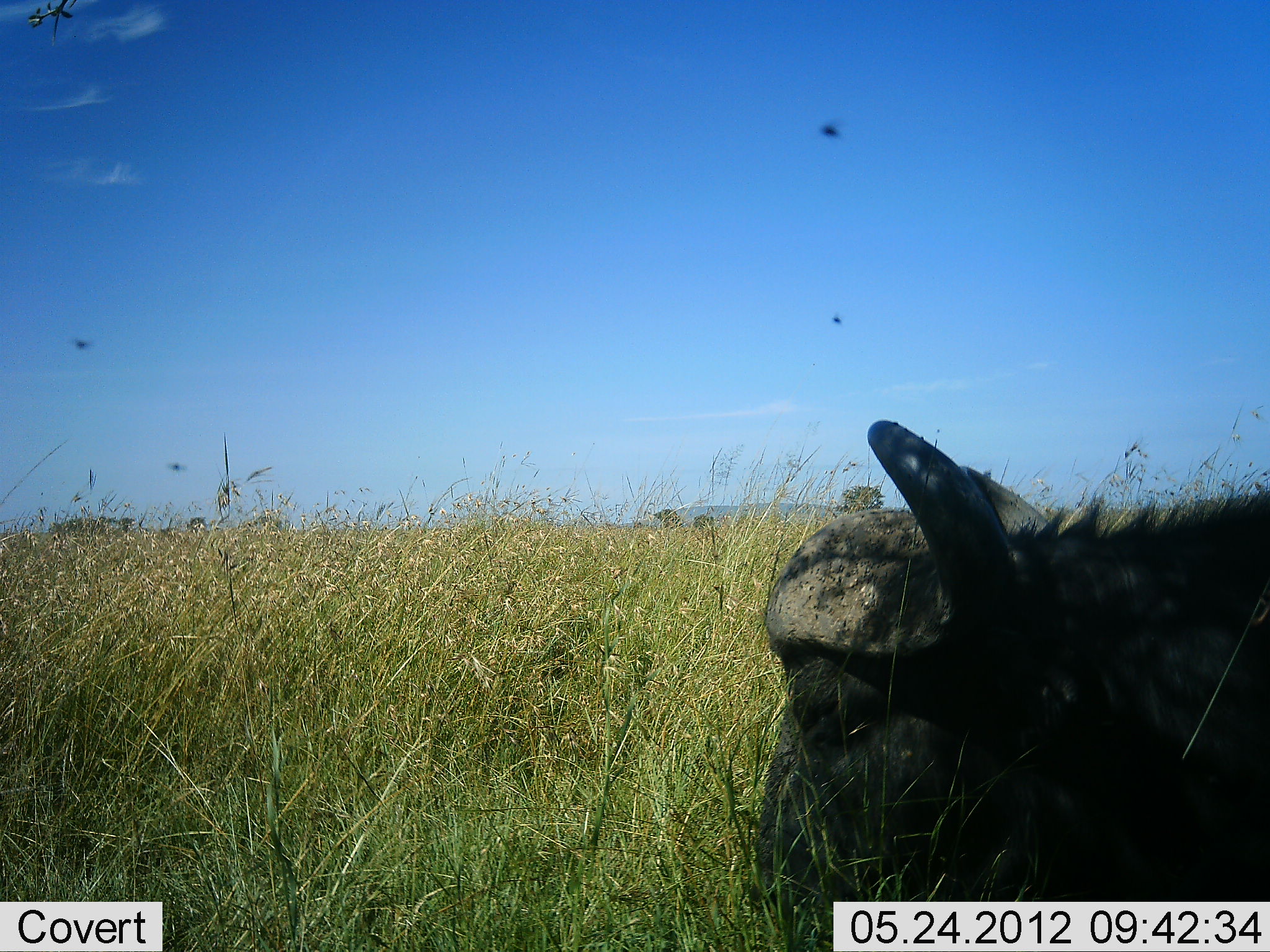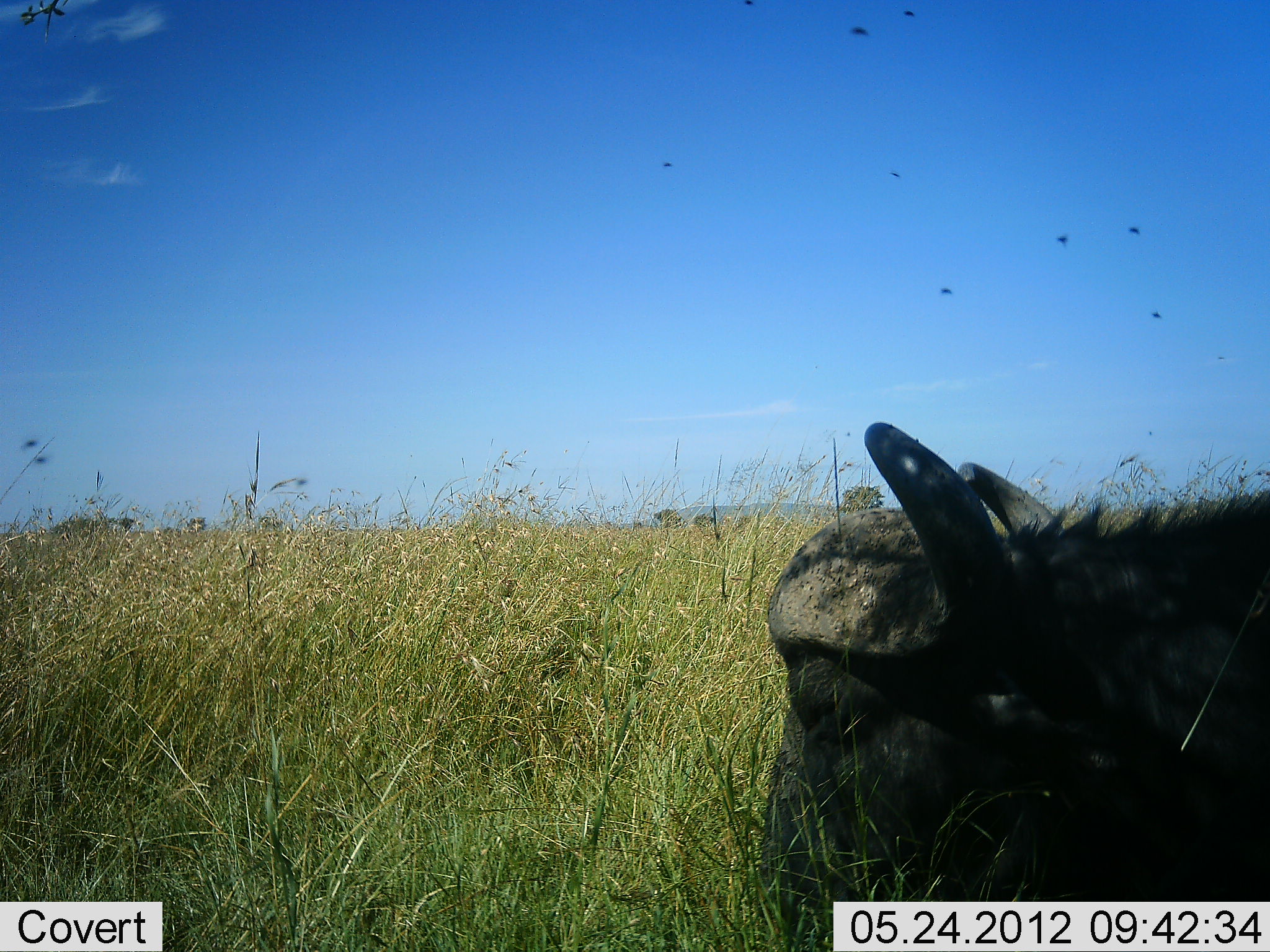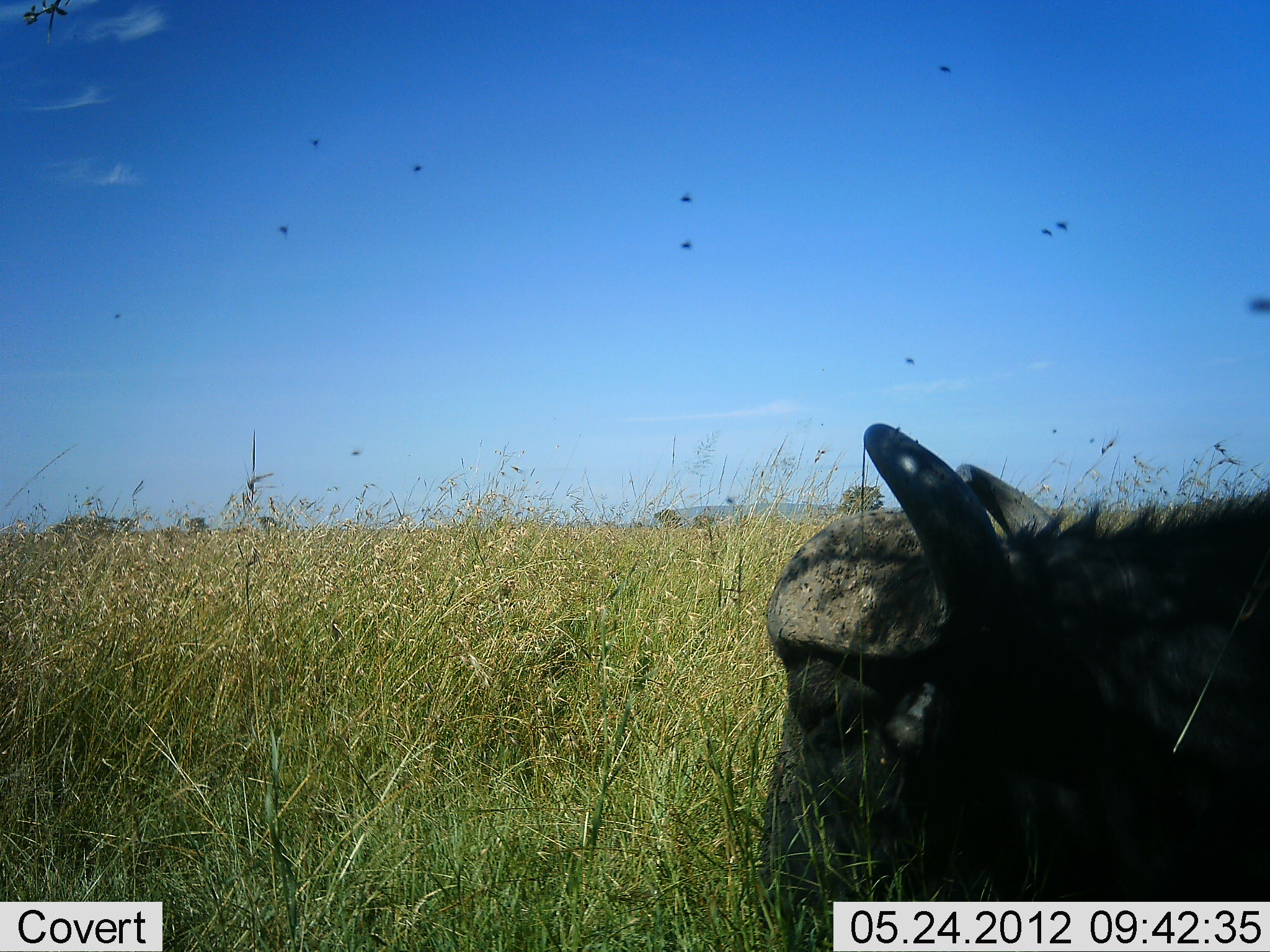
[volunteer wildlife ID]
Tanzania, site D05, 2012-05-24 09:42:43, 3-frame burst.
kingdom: Animalia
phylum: Chordata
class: Mammalia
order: Artiodactyla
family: Bovidae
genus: Syncerus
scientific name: Syncerus caffer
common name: cape buffalo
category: buffalo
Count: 1.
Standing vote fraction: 0%.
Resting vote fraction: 82%.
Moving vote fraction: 0%.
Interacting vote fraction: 0%.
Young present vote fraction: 0%.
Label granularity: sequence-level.